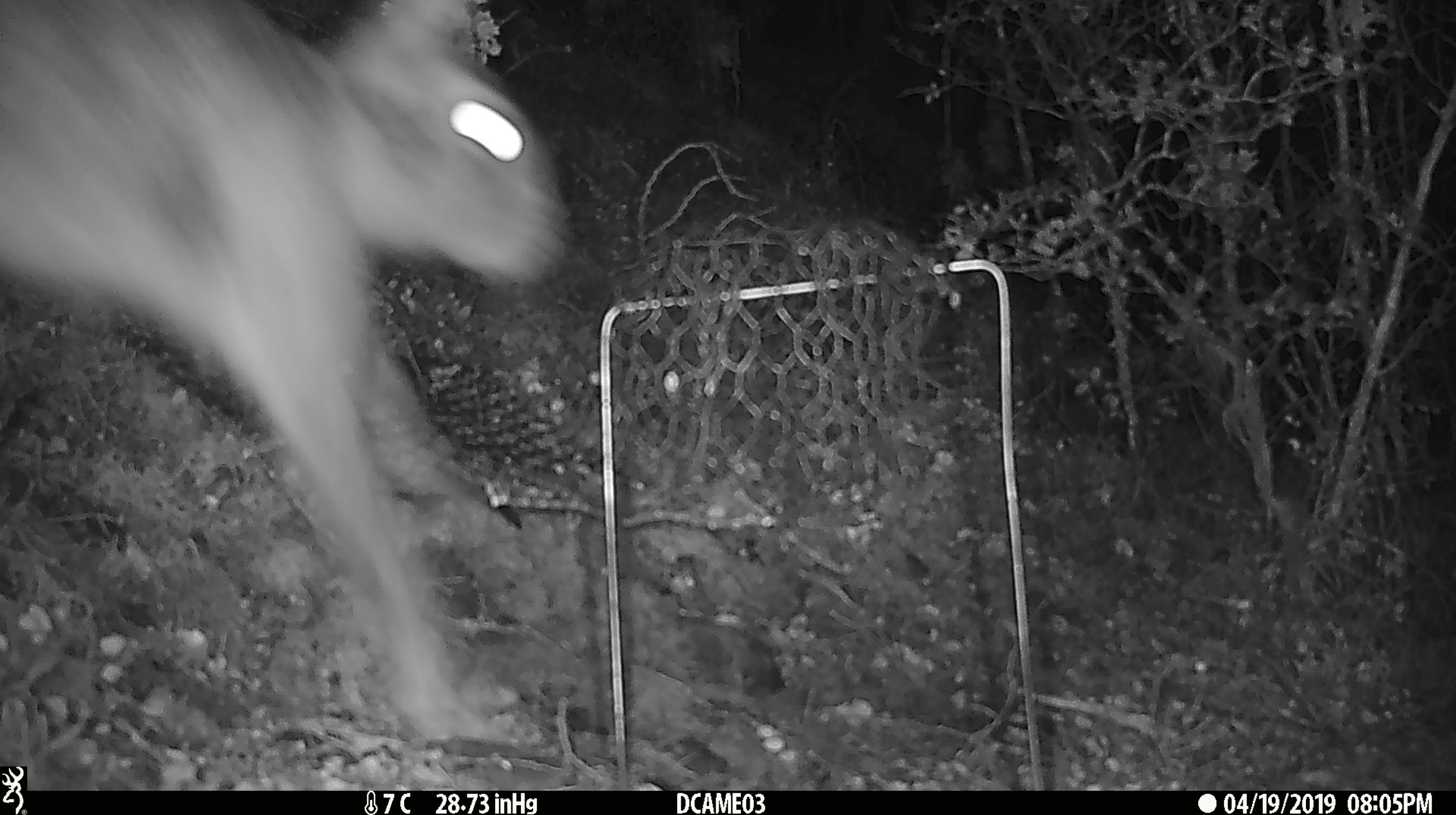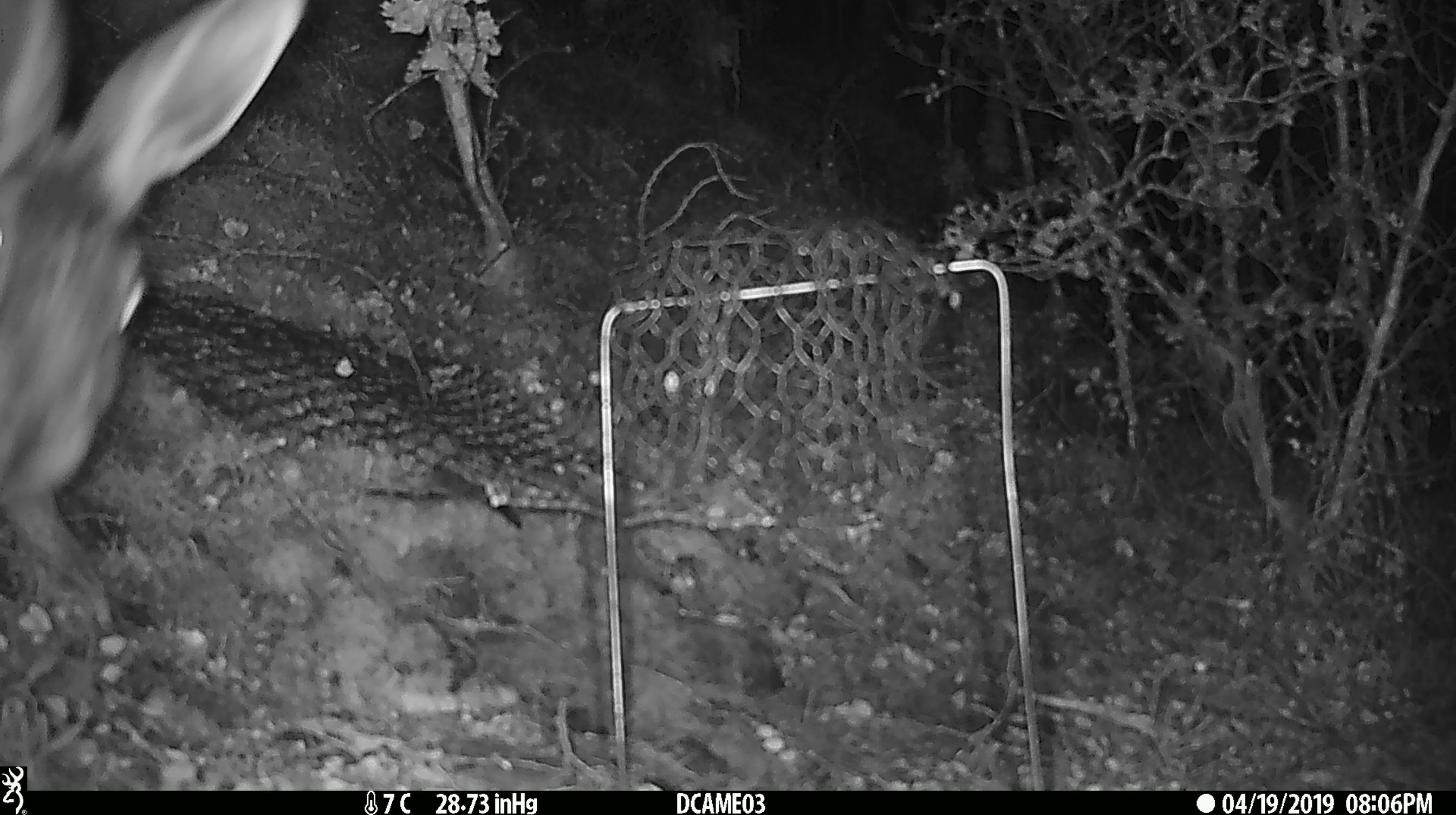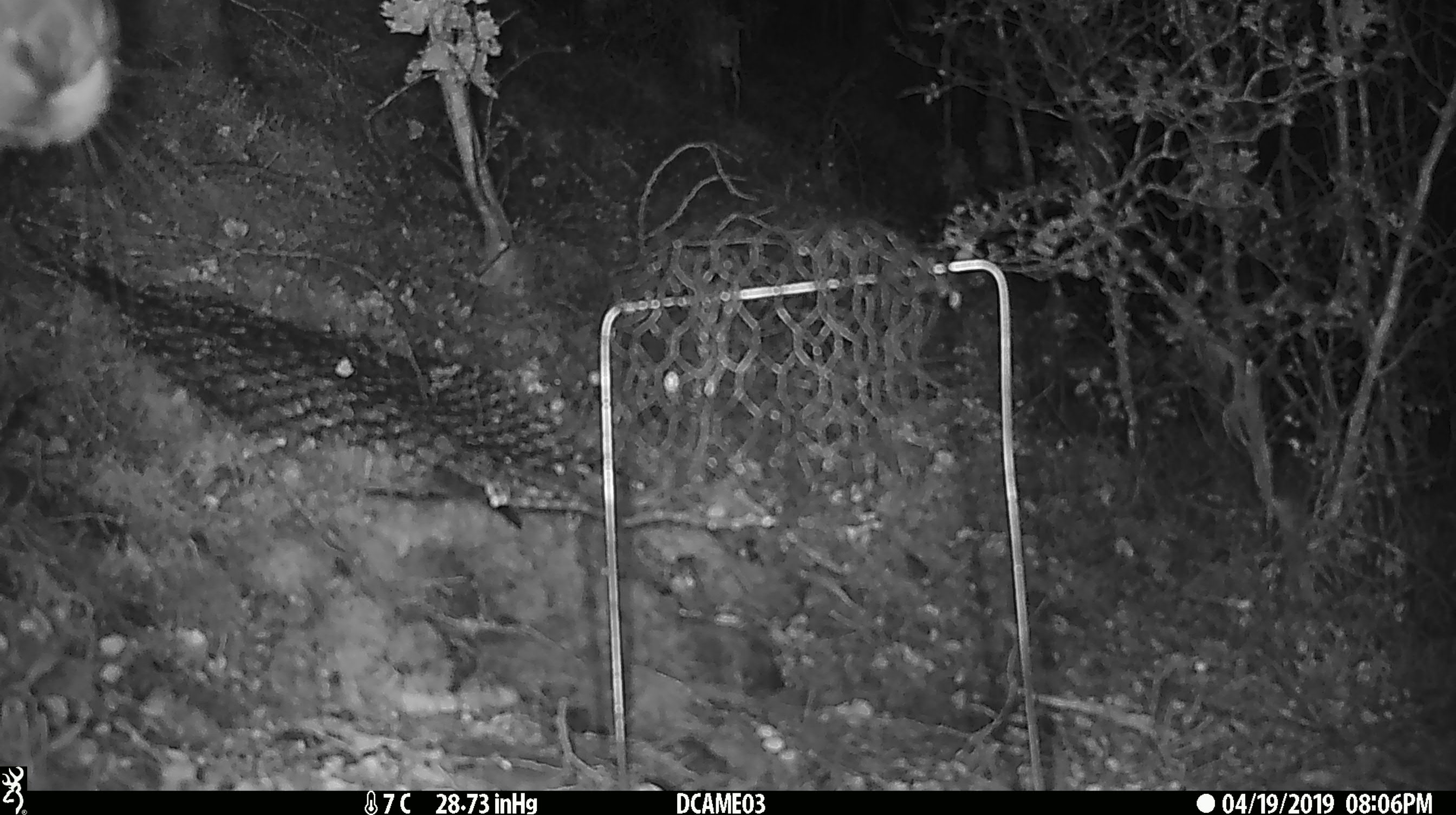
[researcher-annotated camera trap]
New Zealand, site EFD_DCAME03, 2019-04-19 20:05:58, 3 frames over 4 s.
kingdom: Animalia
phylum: Chordata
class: Mammalia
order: Lagomorpha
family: Leporidae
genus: Lepus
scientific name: Lepus europaeus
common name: brown hare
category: hare